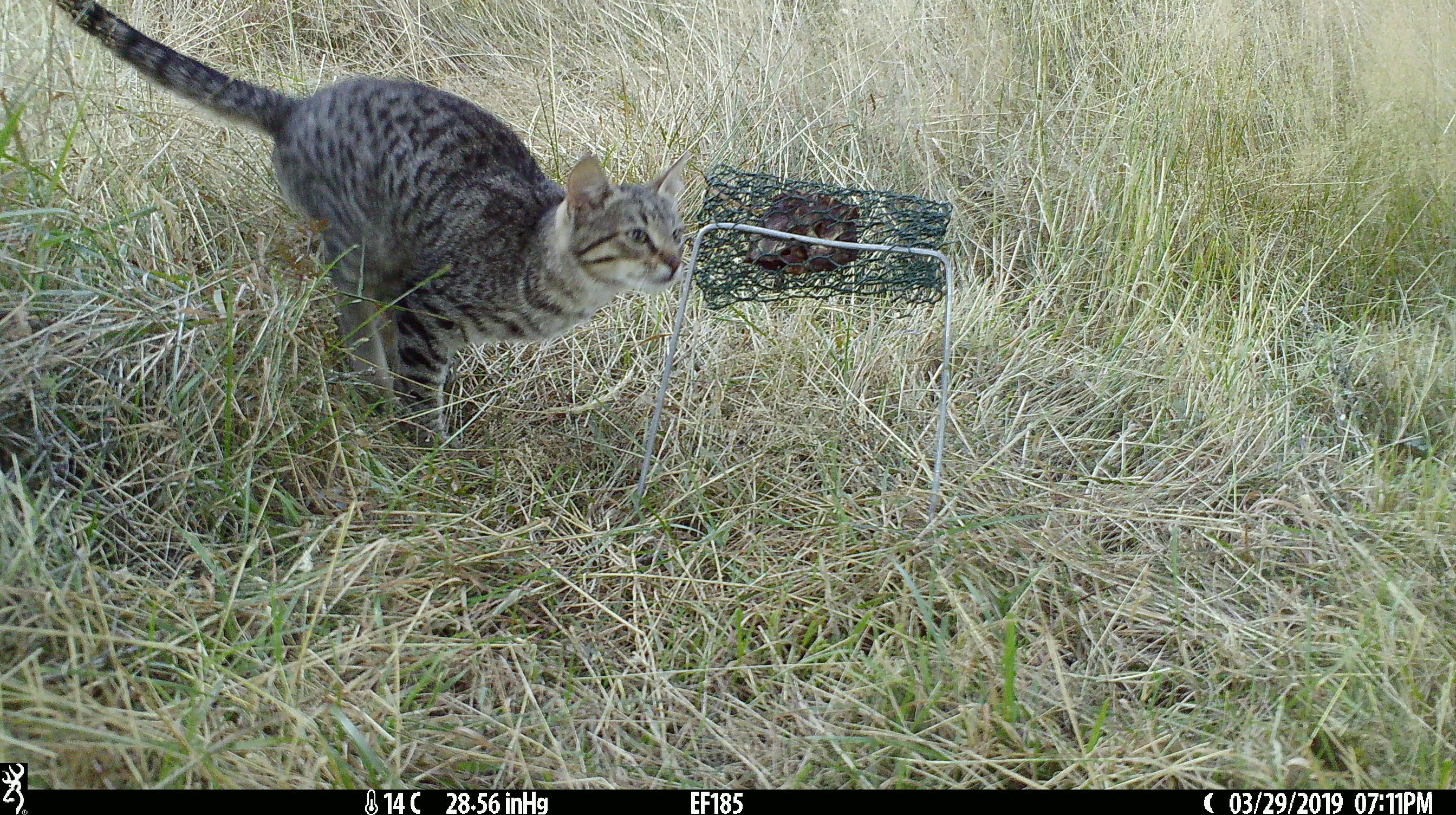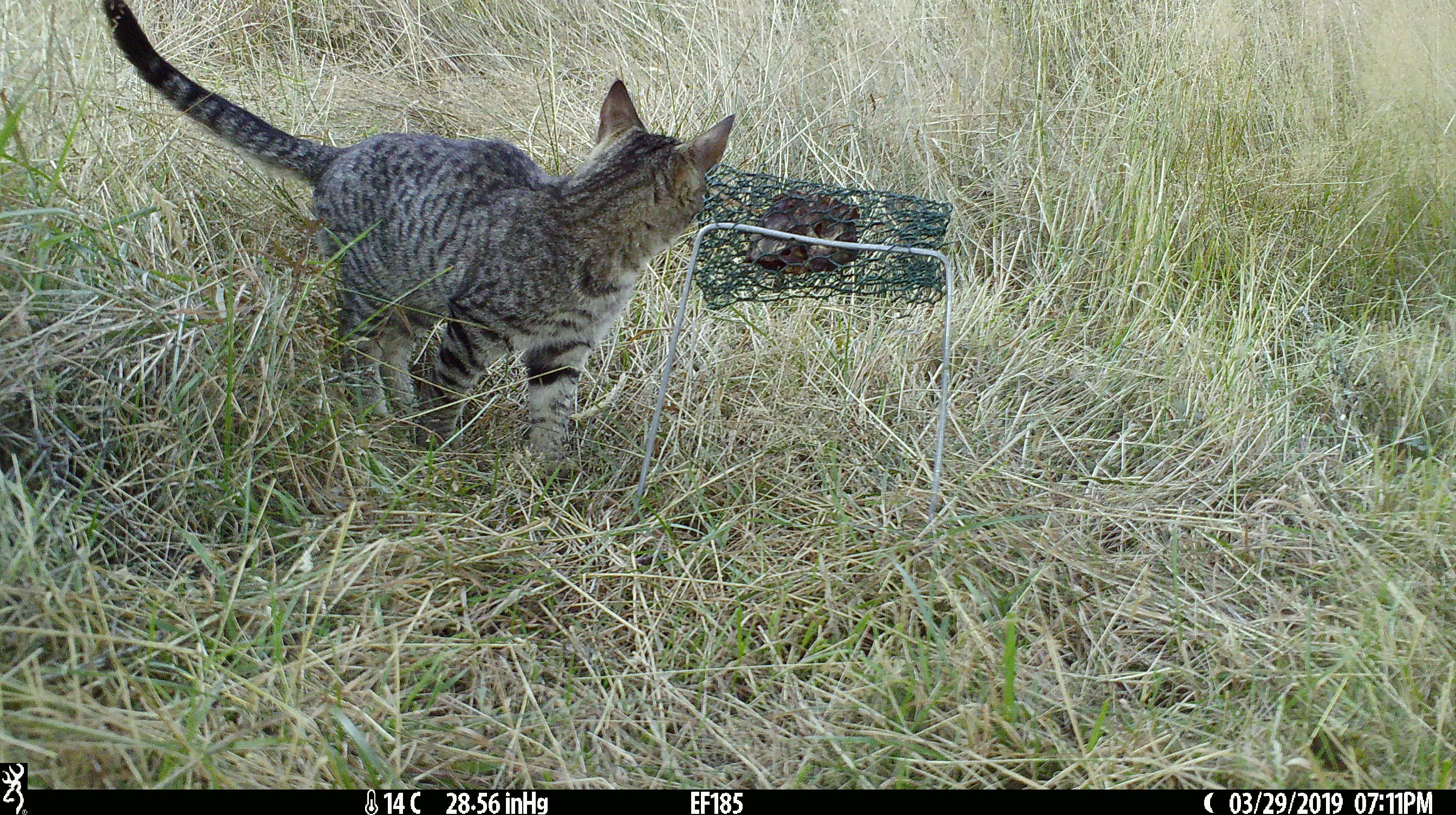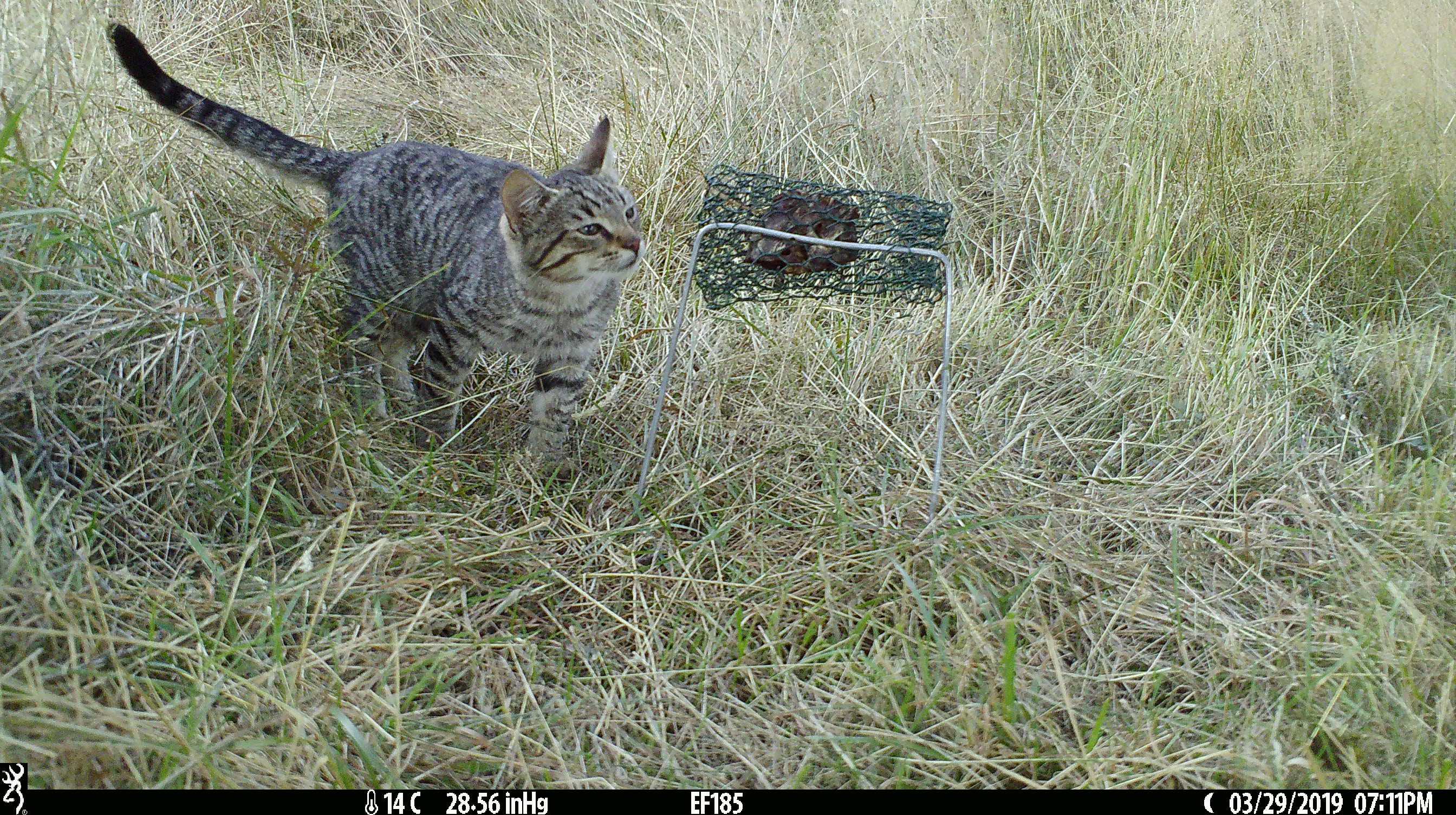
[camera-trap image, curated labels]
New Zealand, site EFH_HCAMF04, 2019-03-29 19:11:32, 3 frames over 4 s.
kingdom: Animalia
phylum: Chordata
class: Mammalia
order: Carnivora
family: Felidae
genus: Felis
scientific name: Felis catus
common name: domestic cat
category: cat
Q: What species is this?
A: Cat (domestic cat) (Felis catus).